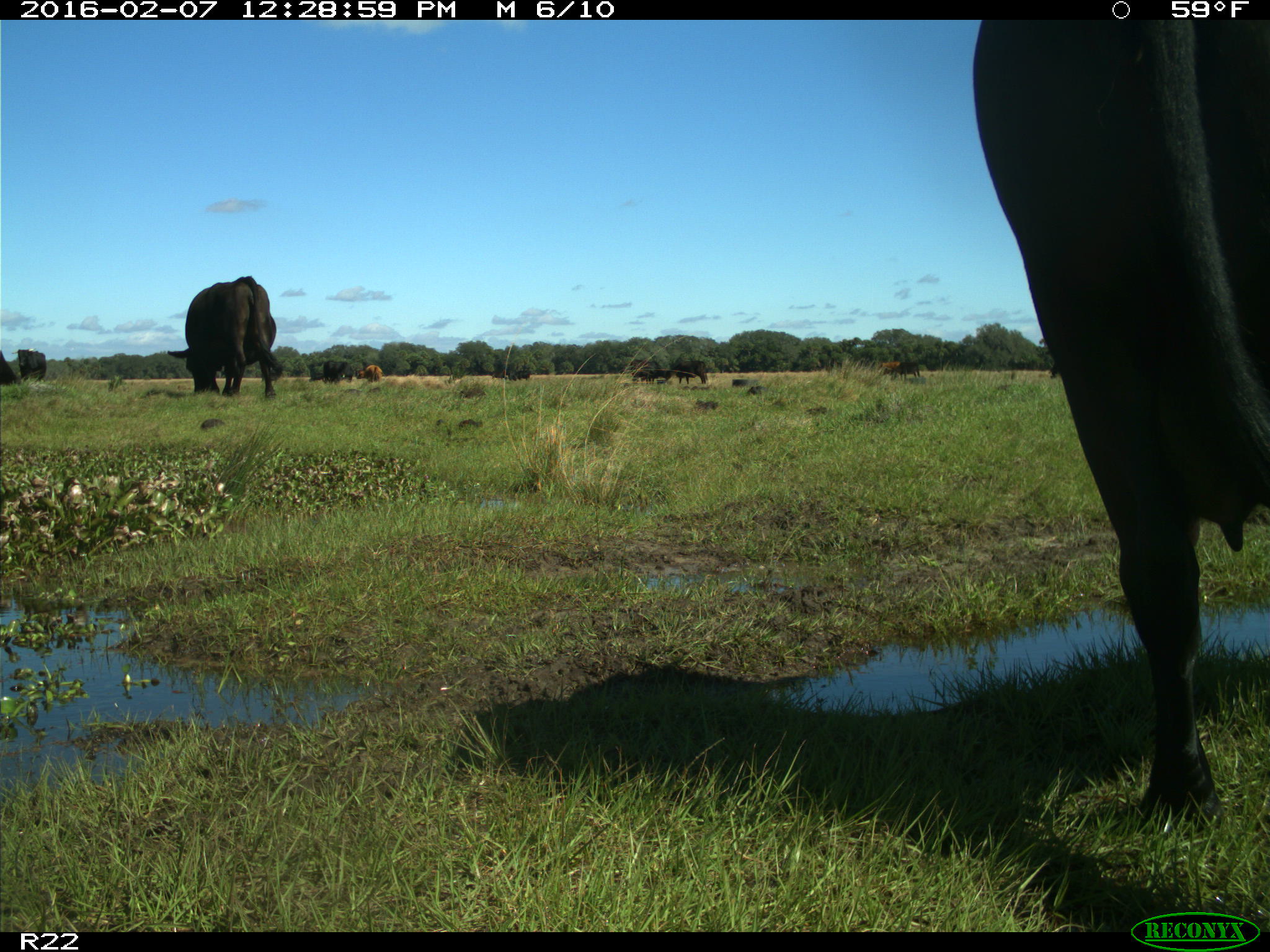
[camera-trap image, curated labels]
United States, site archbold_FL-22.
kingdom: Animalia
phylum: Chordata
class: Mammalia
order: Artiodactyla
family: Bovidae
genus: Bos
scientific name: Bos taurus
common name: domestic cow